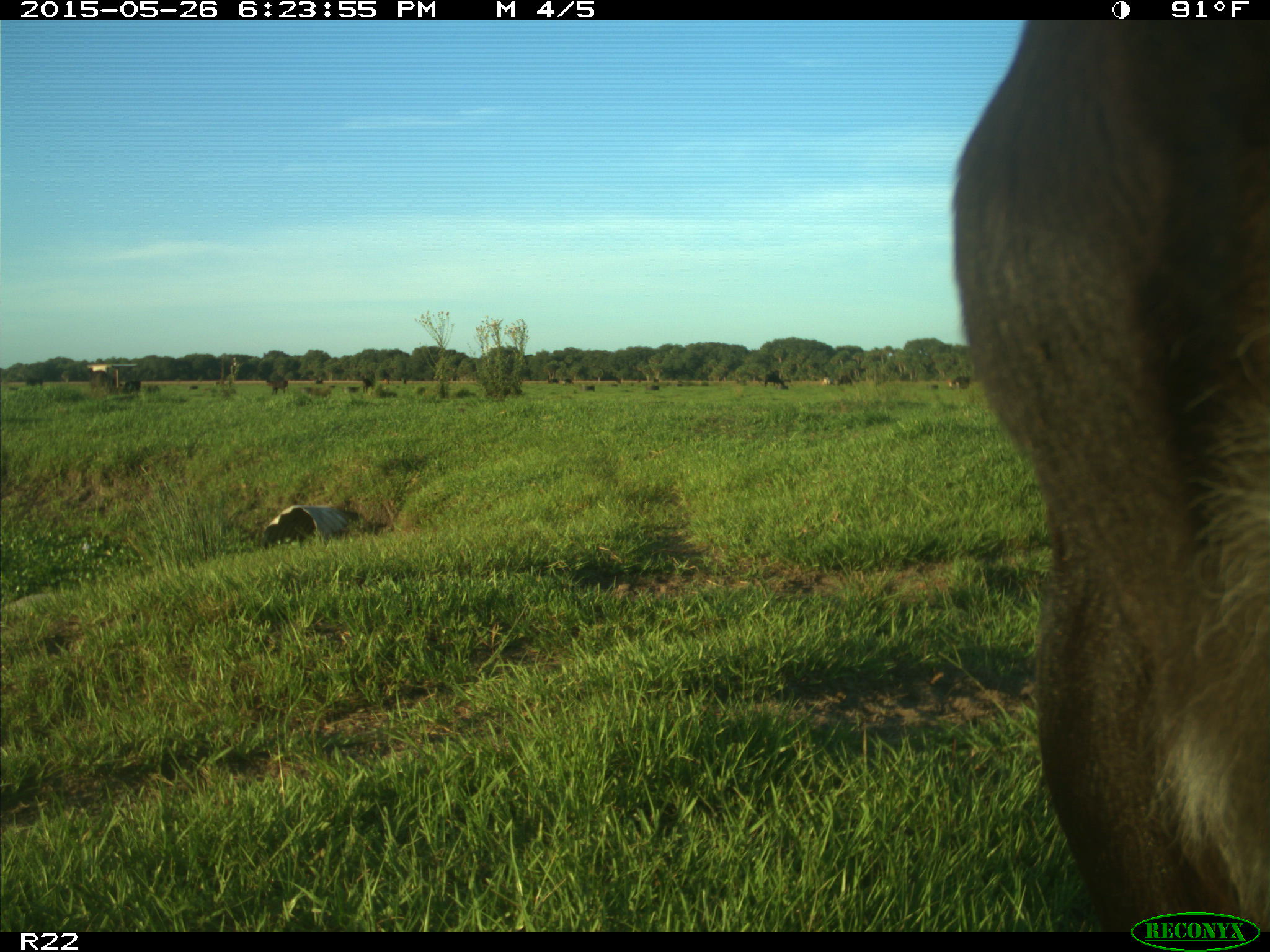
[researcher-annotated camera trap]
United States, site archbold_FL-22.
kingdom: Animalia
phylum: Chordata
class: Mammalia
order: Artiodactyla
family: Bovidae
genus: Bos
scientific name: Bos taurus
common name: domestic cow